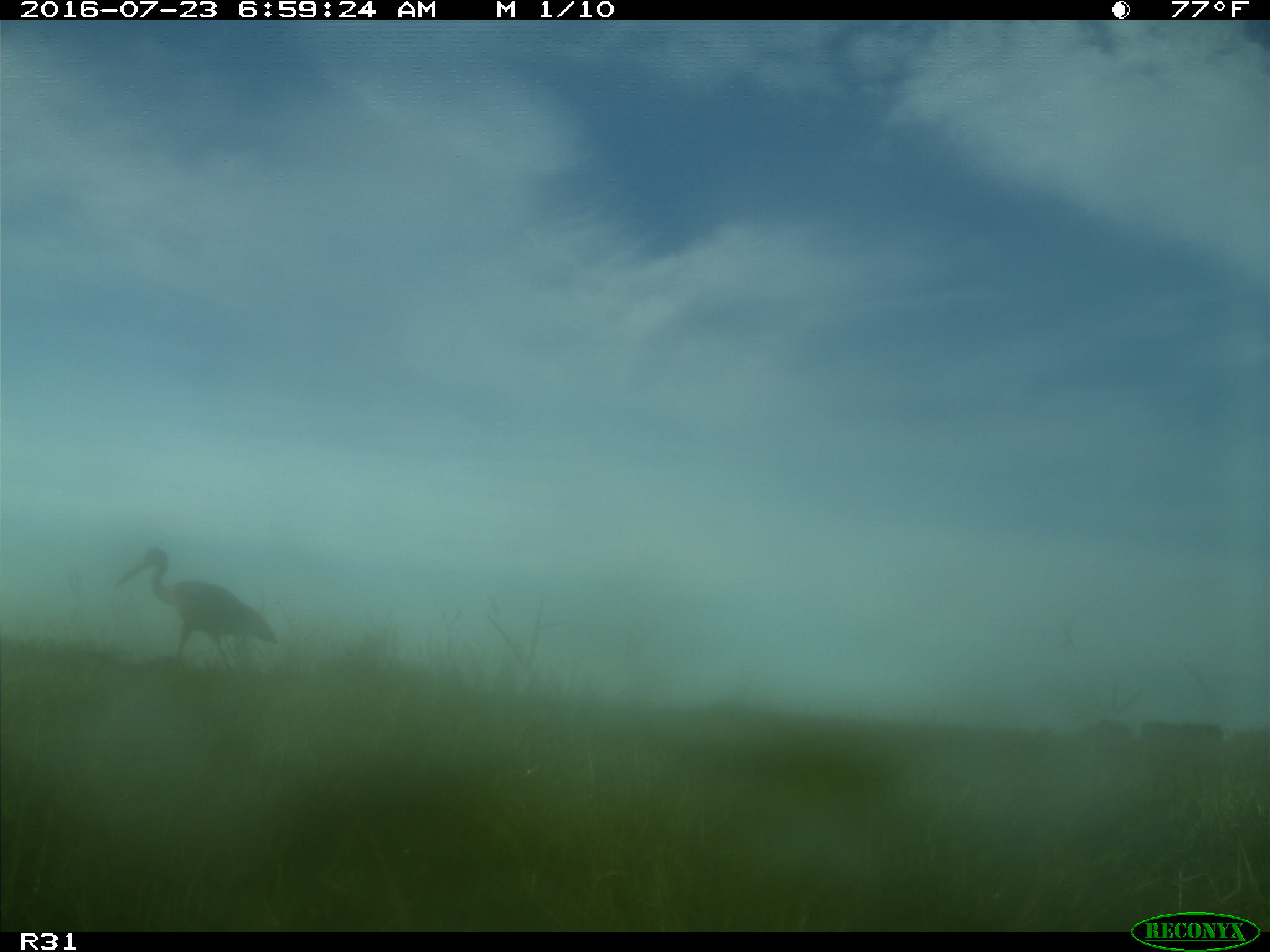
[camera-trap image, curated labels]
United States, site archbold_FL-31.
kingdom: Animalia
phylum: Chordata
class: Aves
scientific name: Aves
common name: birds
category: unidentified bird